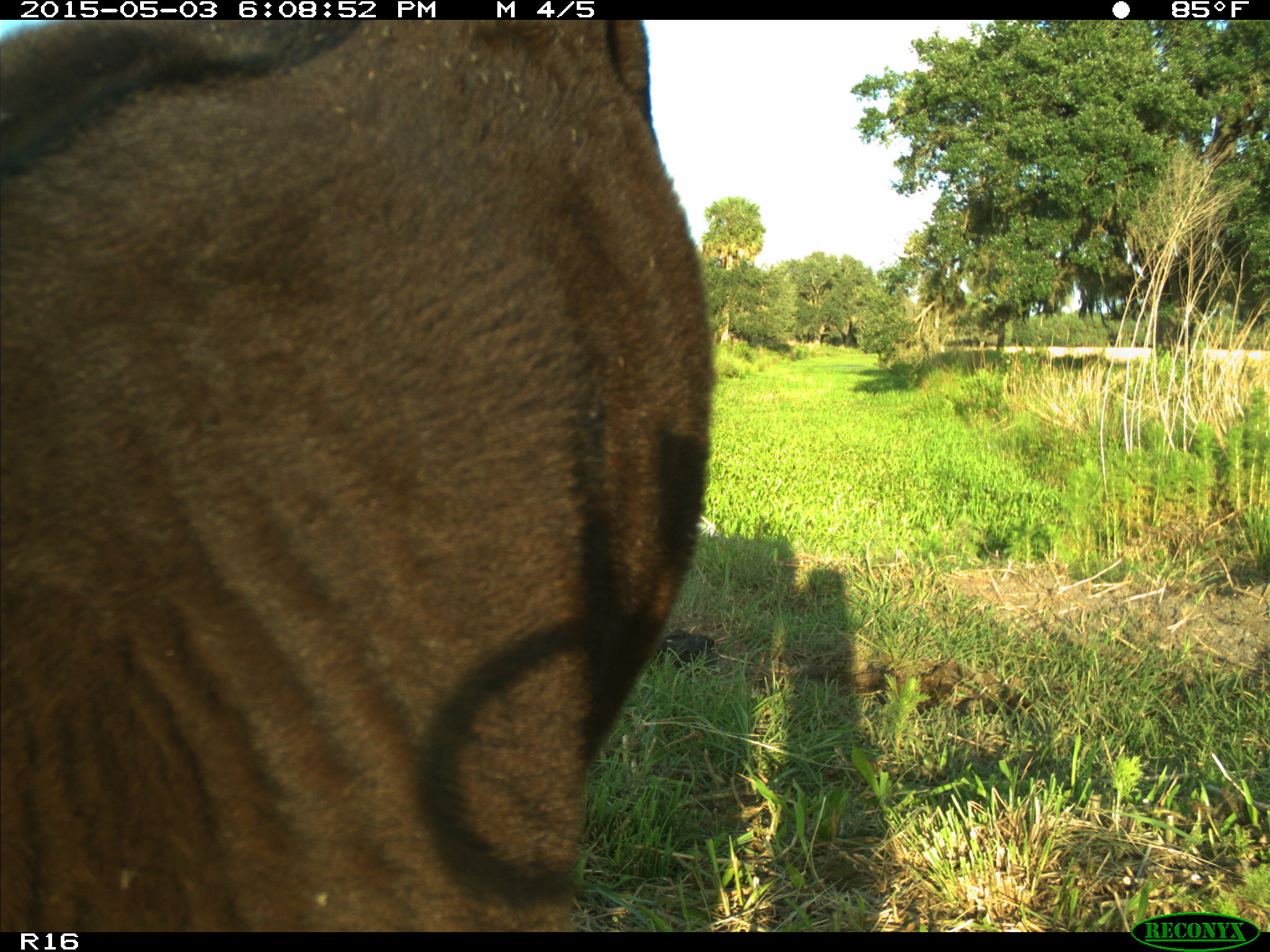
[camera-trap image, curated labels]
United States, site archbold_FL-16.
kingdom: Animalia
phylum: Chordata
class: Mammalia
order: Artiodactyla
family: Bovidae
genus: Bos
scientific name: Bos taurus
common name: domestic cow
Bos taurus (domestic cow).